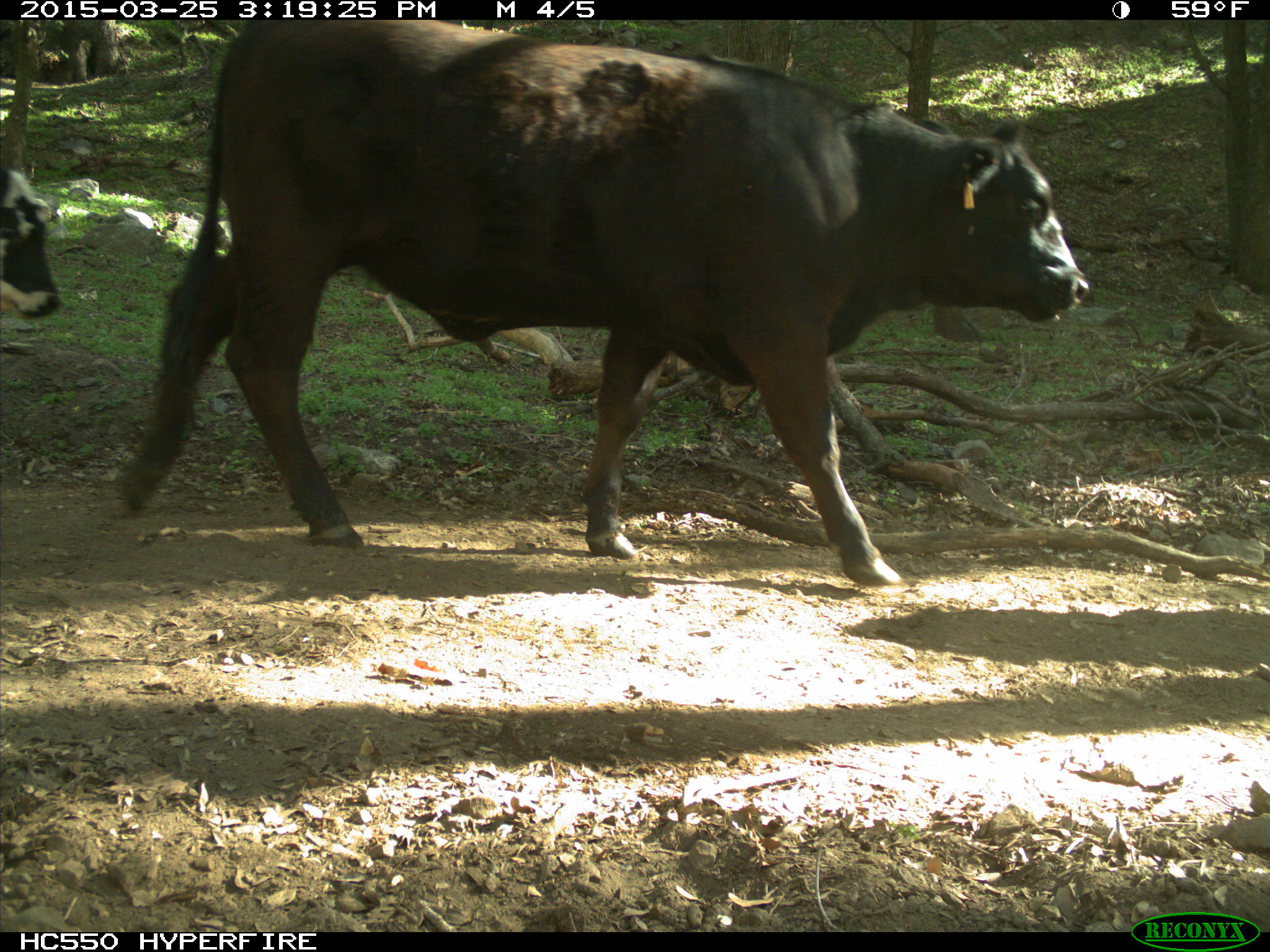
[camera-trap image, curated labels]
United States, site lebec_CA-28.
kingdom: Animalia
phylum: Chordata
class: Mammalia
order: Artiodactyla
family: Bovidae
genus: Bos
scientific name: Bos taurus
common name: domestic cow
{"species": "Bos taurus (domestic cow)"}